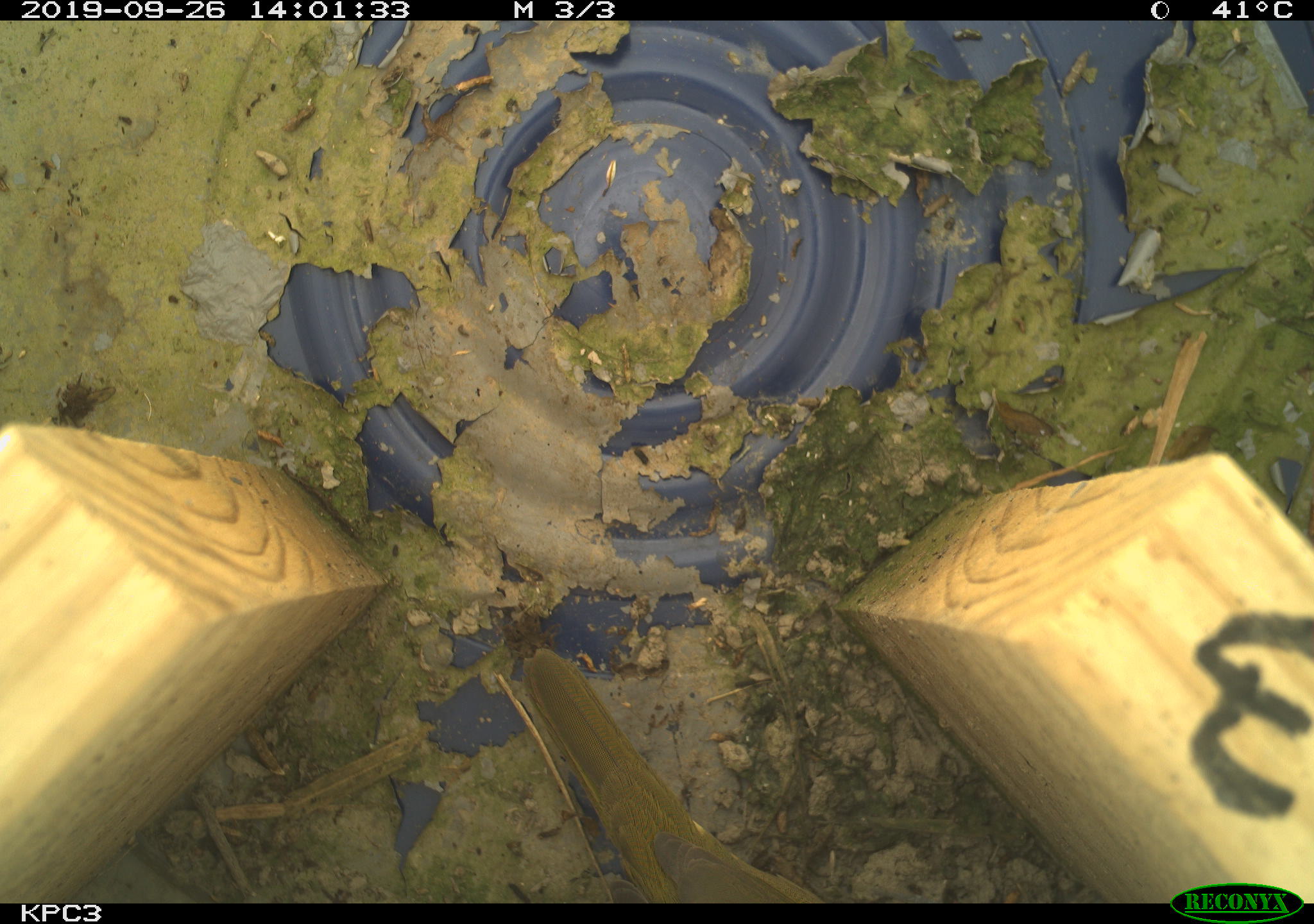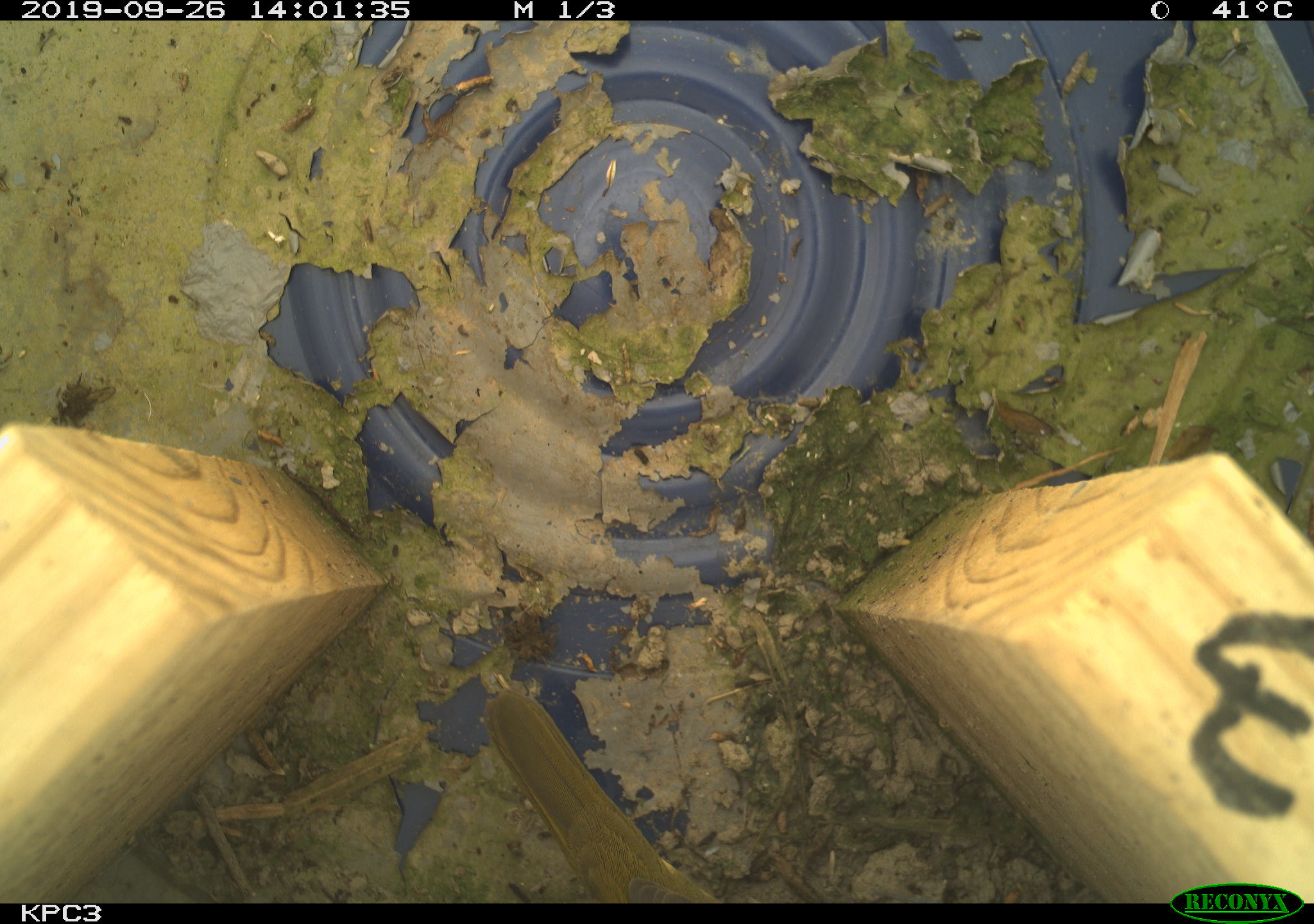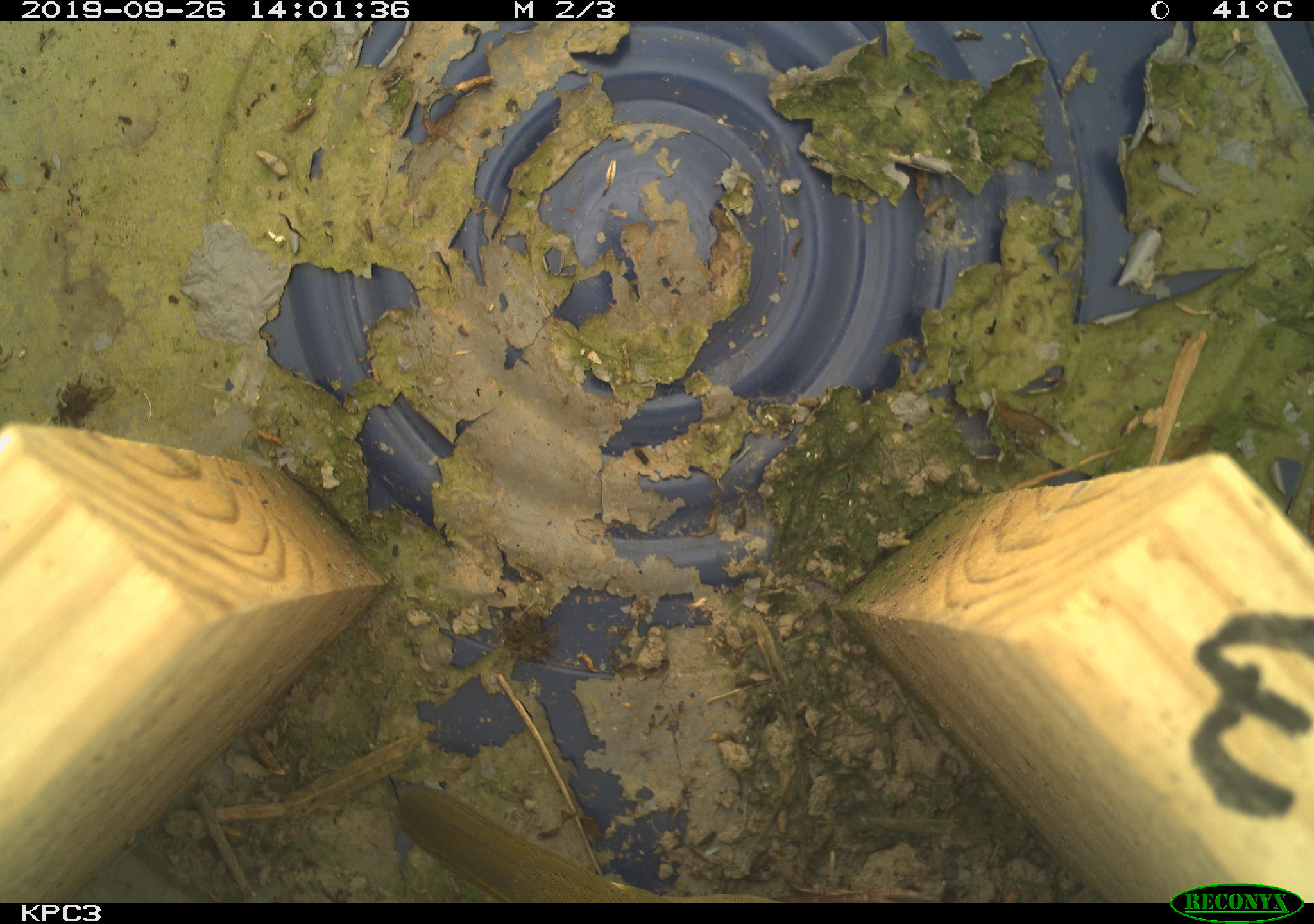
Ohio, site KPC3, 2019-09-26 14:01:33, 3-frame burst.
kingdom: Animalia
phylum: Chordata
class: Aves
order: Passeriformes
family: Parulidae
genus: Geothlypis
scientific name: Geothlypis trichas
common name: common yellowthroat